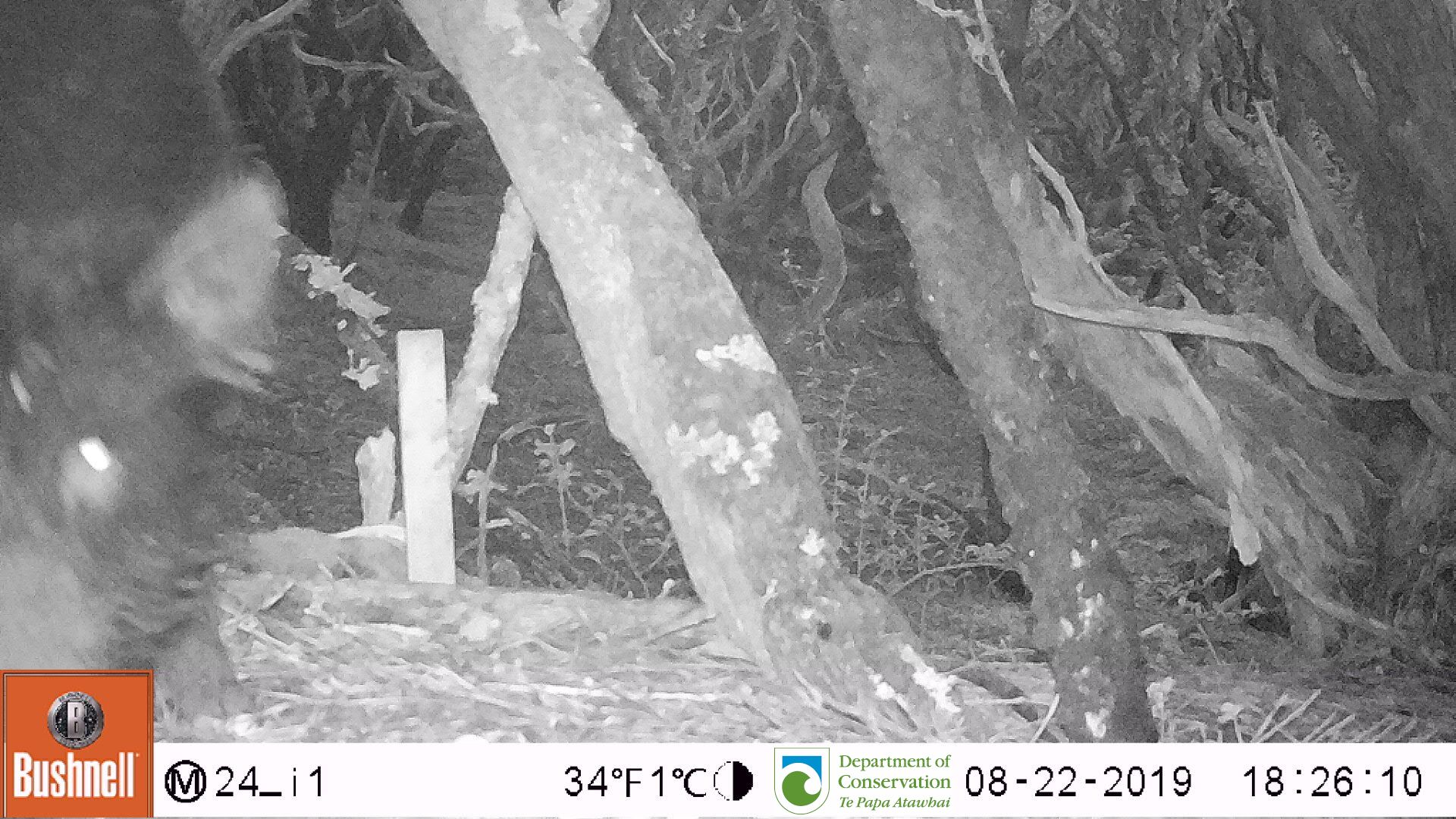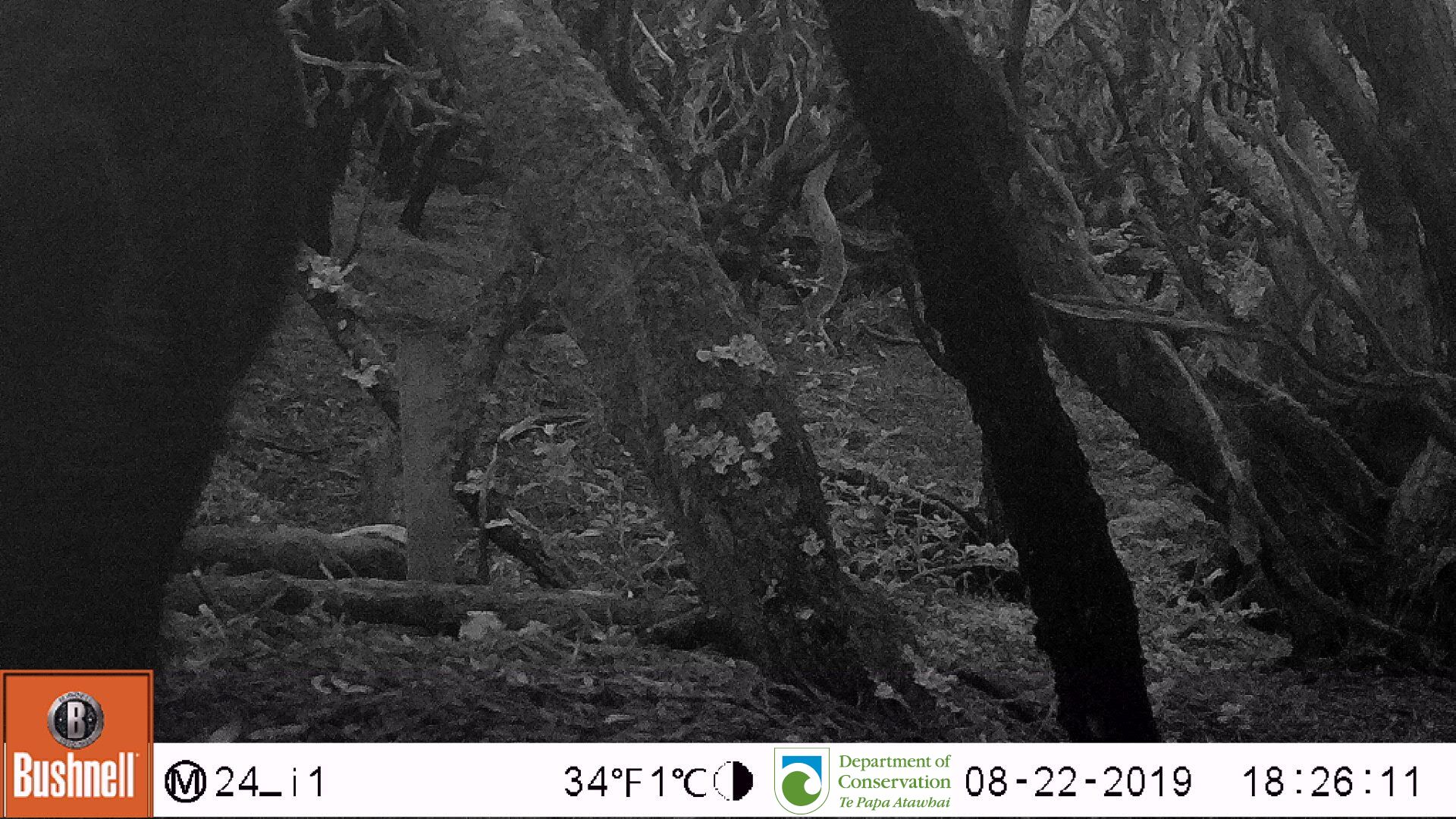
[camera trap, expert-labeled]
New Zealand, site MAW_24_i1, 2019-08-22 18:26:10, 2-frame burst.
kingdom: Animalia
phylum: Chordata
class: Mammalia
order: Artiodactyla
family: Suidae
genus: Sus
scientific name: Sus scrofa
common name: pig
Pig (Sus scrofa).